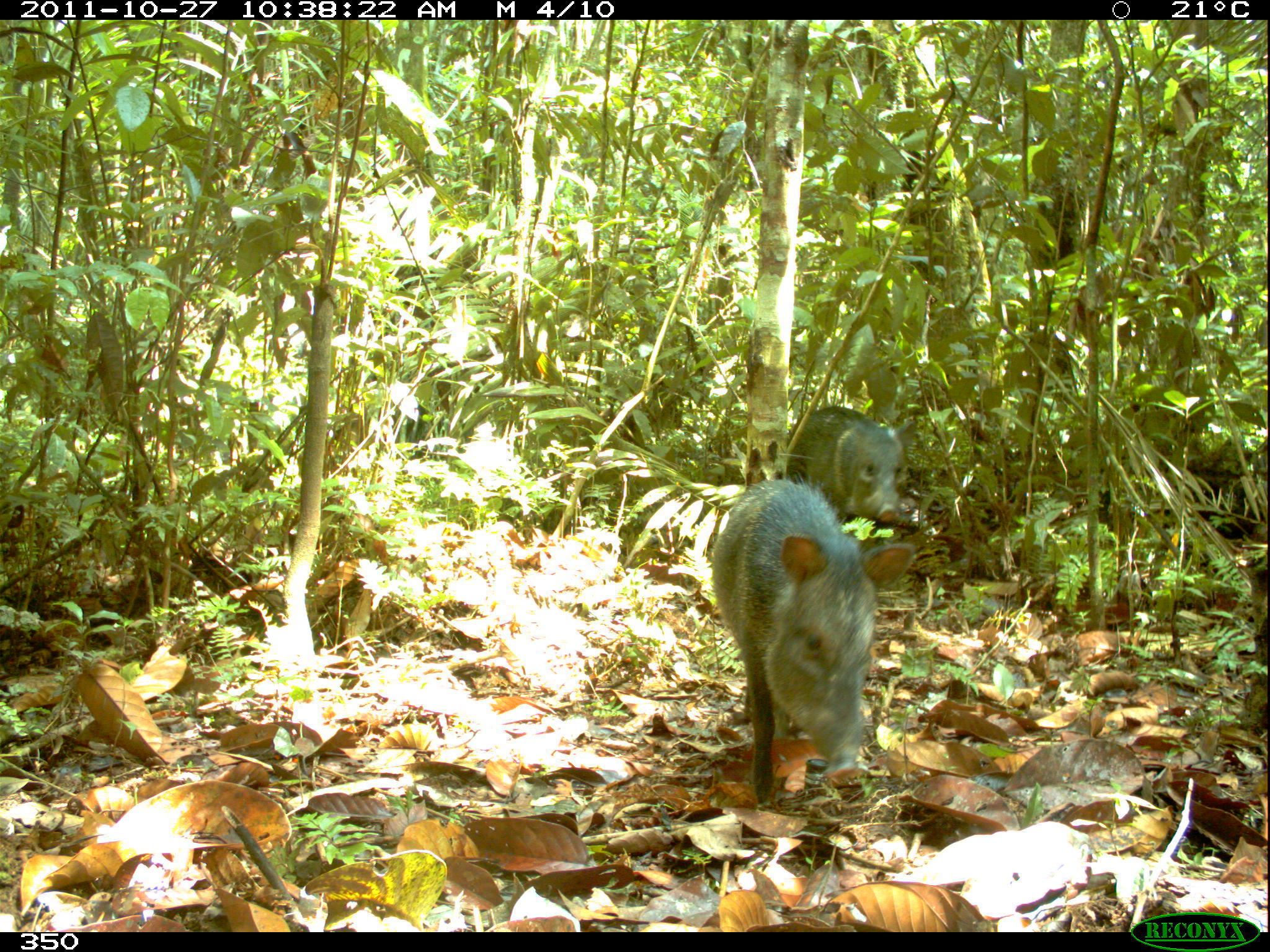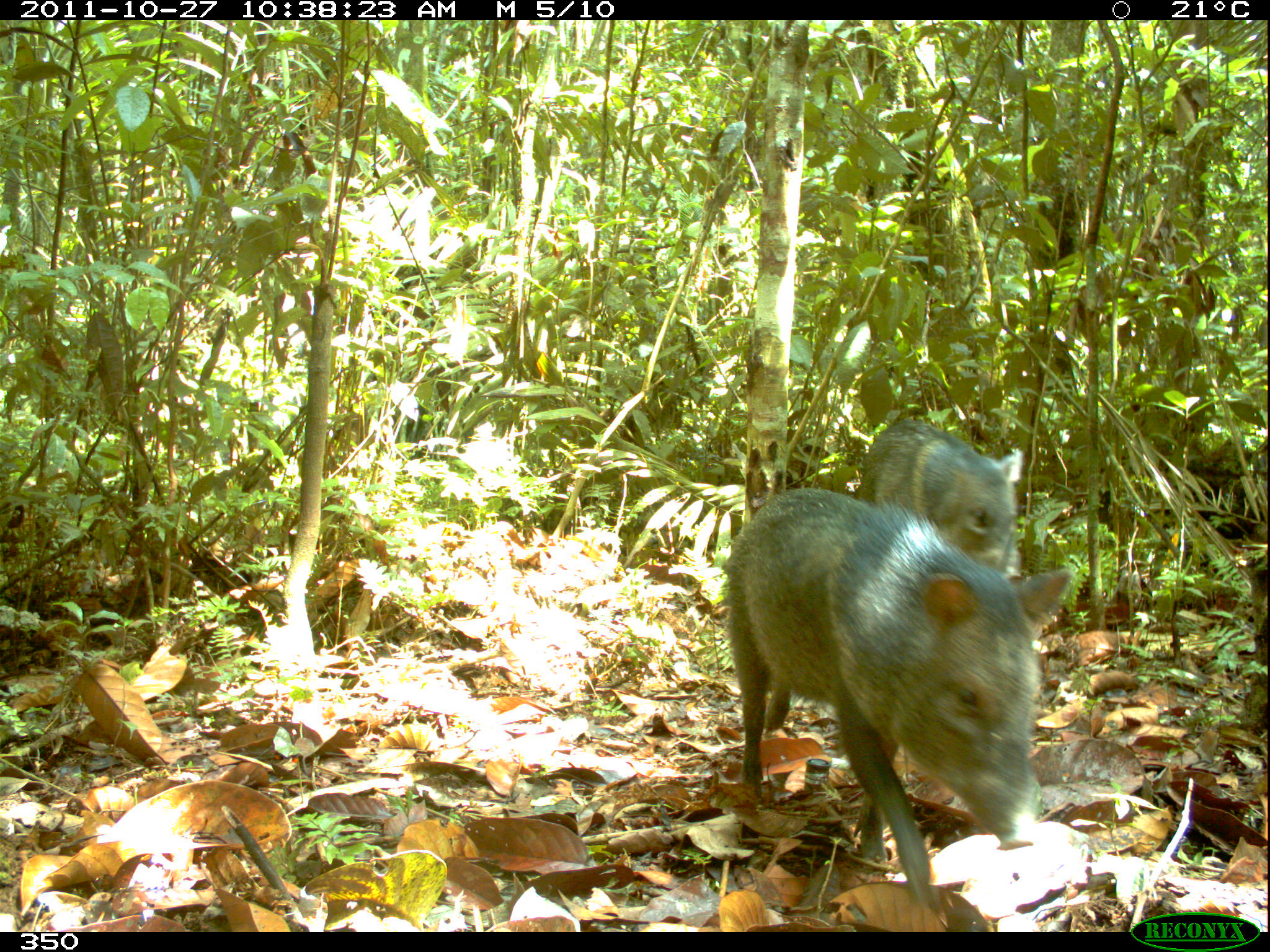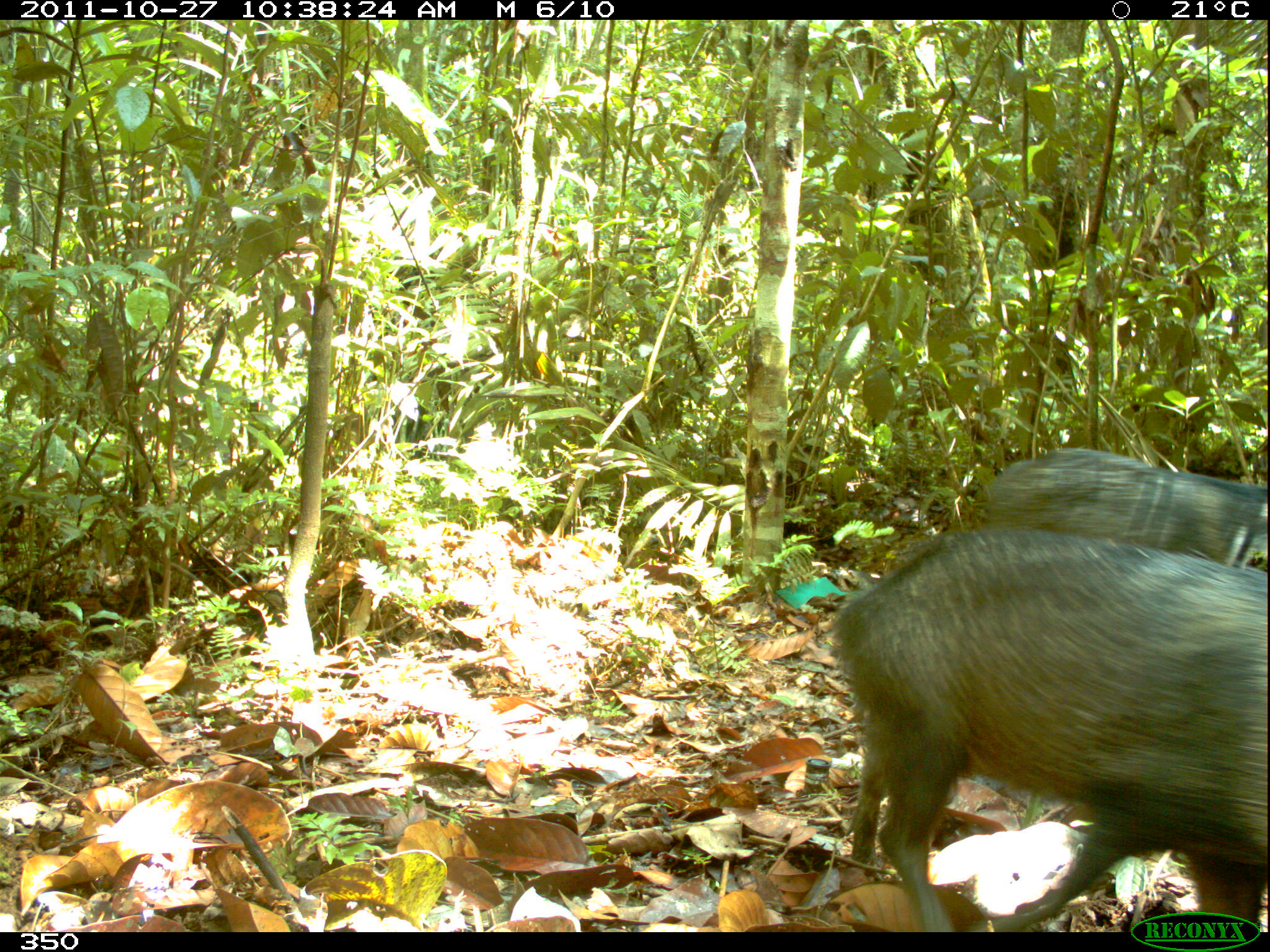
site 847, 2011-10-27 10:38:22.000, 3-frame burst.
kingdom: Animalia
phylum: Chordata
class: Mammalia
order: Artiodactyla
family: Tayassuidae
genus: Pecari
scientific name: Pecari tajacu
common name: collared peccary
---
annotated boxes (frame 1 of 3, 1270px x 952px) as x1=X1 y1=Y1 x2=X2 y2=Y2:
pecari tajacu: x1=710 y1=477 x2=914 y2=807; x1=784 y1=406 x2=906 y2=527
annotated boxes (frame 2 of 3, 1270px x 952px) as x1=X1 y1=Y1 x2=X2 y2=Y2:
pecari tajacu: x1=723 y1=486 x2=1072 y2=911; x1=852 y1=414 x2=1023 y2=580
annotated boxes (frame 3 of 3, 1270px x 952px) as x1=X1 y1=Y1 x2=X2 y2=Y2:
pecari tajacu: x1=833 y1=525 x2=1268 y2=933; x1=971 y1=446 x2=1268 y2=577